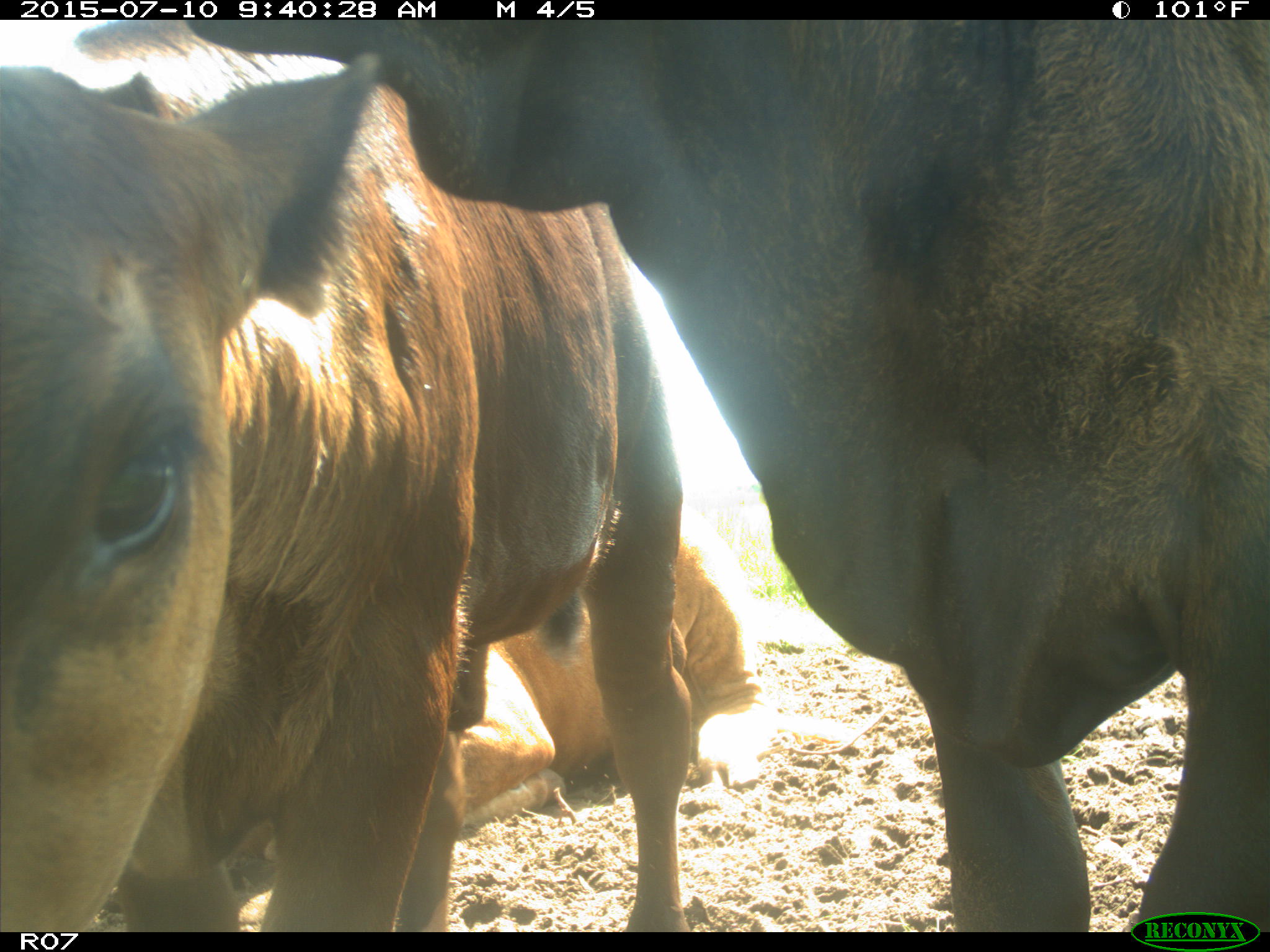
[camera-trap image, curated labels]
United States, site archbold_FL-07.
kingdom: Animalia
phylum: Chordata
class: Mammalia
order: Artiodactyla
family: Bovidae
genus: Bos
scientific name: Bos taurus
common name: domestic cow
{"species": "Bos taurus (domestic cow)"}